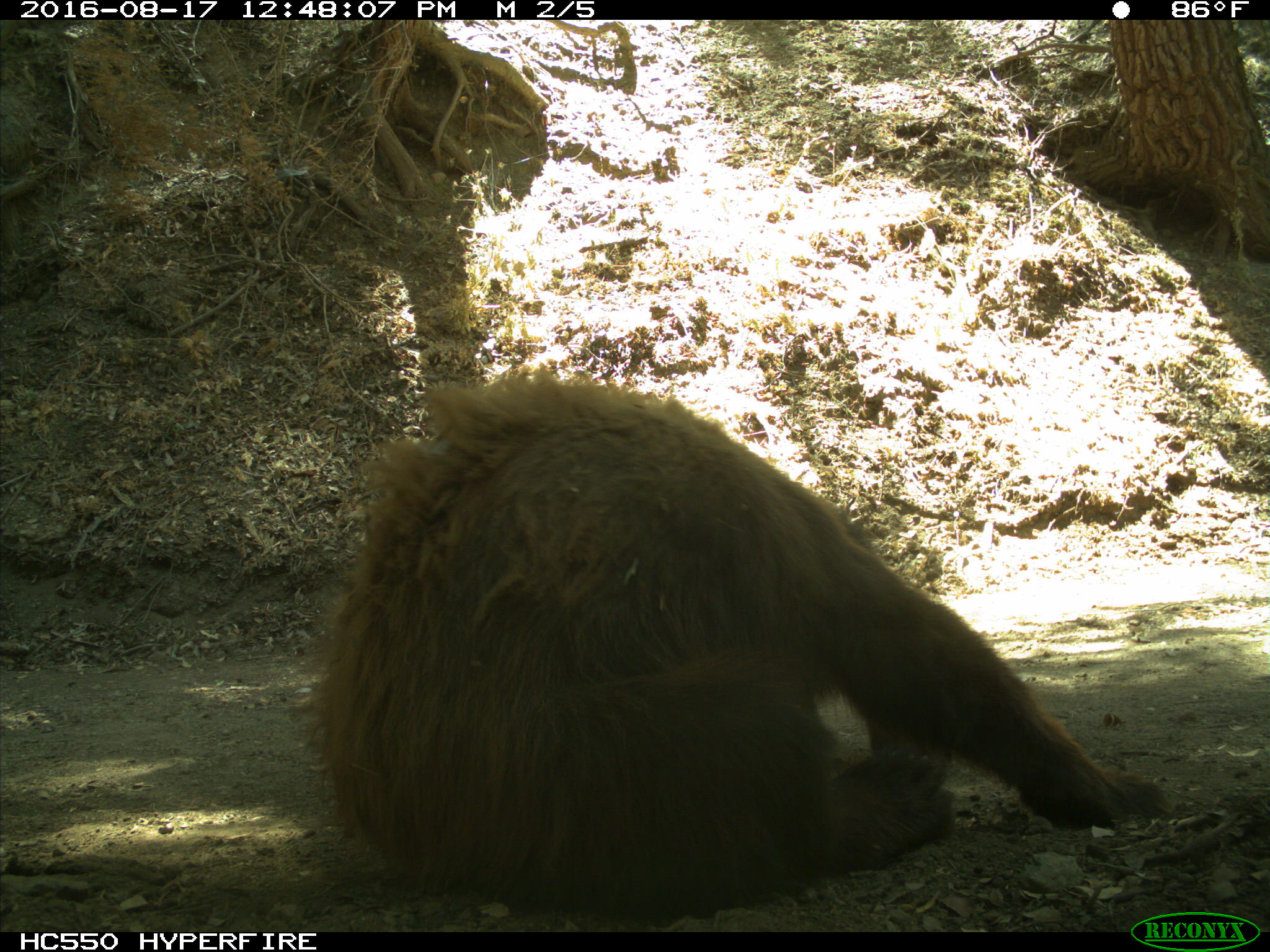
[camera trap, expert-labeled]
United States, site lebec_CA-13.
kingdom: Animalia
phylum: Chordata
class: Mammalia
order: Carnivora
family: Ursidae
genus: Ursus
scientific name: Ursus americanus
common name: american black bear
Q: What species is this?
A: Ursus americanus (american black bear).